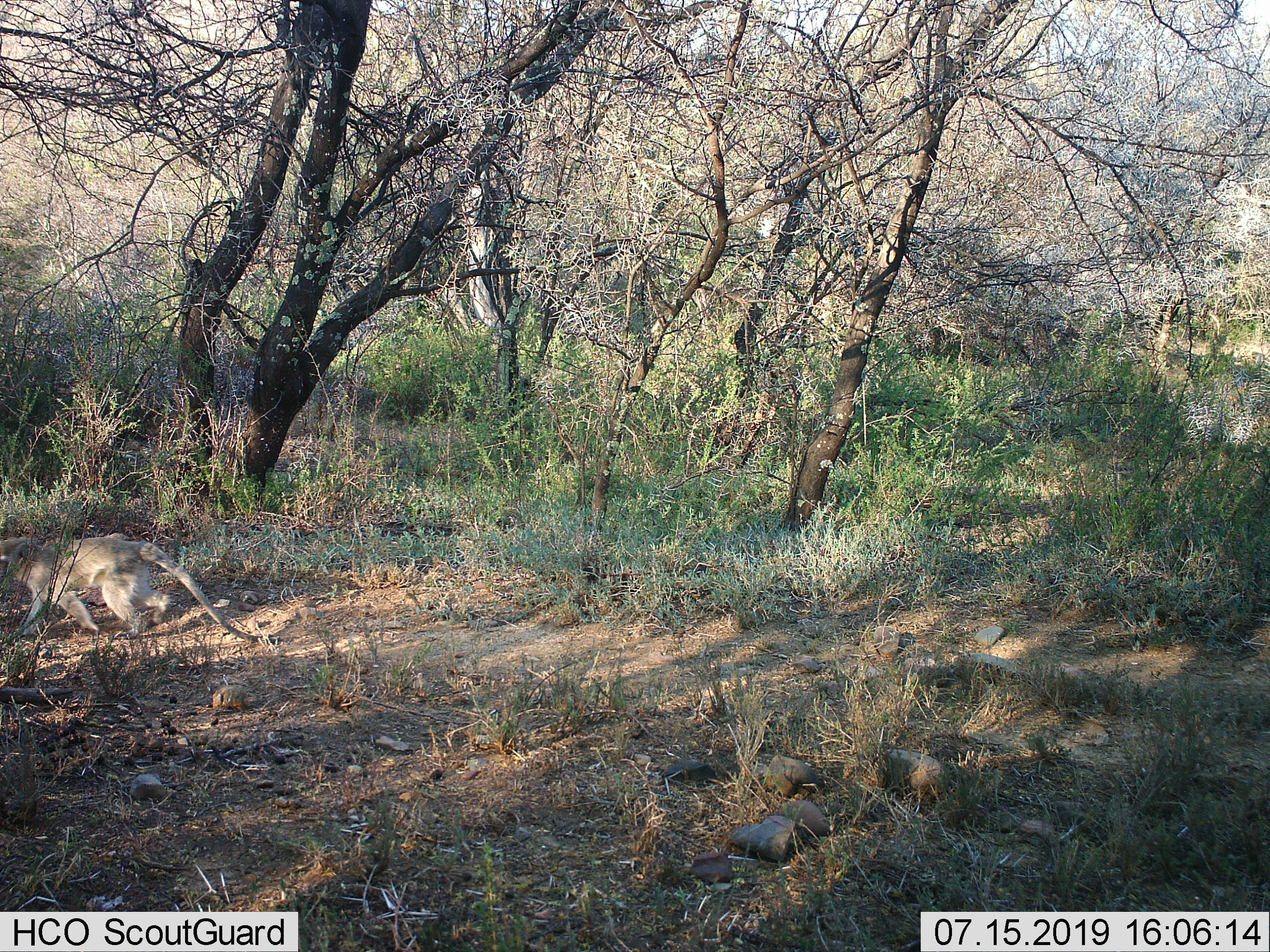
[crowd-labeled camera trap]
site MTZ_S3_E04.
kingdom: Animalia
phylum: Chordata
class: Mammalia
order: Primates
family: Cercopithecidae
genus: Chlorocebus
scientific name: Chlorocebus pygerythrus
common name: vervet monkey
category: monkeyvervet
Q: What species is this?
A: Monkeyvervet (vervet monkey) (Chlorocebus pygerythrus).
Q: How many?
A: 1.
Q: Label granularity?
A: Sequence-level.